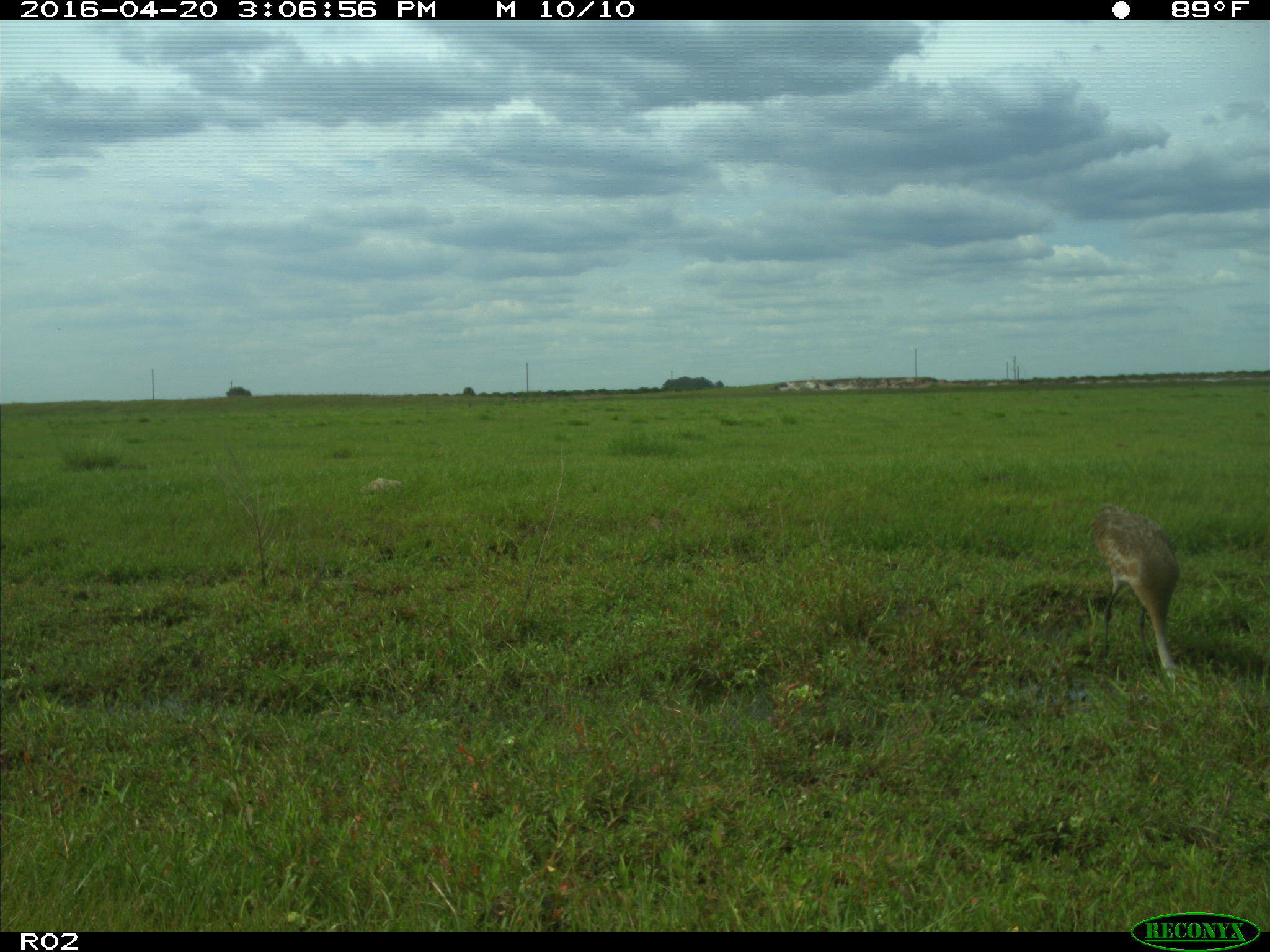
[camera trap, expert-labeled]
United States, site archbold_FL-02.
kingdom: Animalia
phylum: Chordata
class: Aves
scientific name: Aves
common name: birds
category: unidentified bird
Unidentified bird (birds) (Aves).